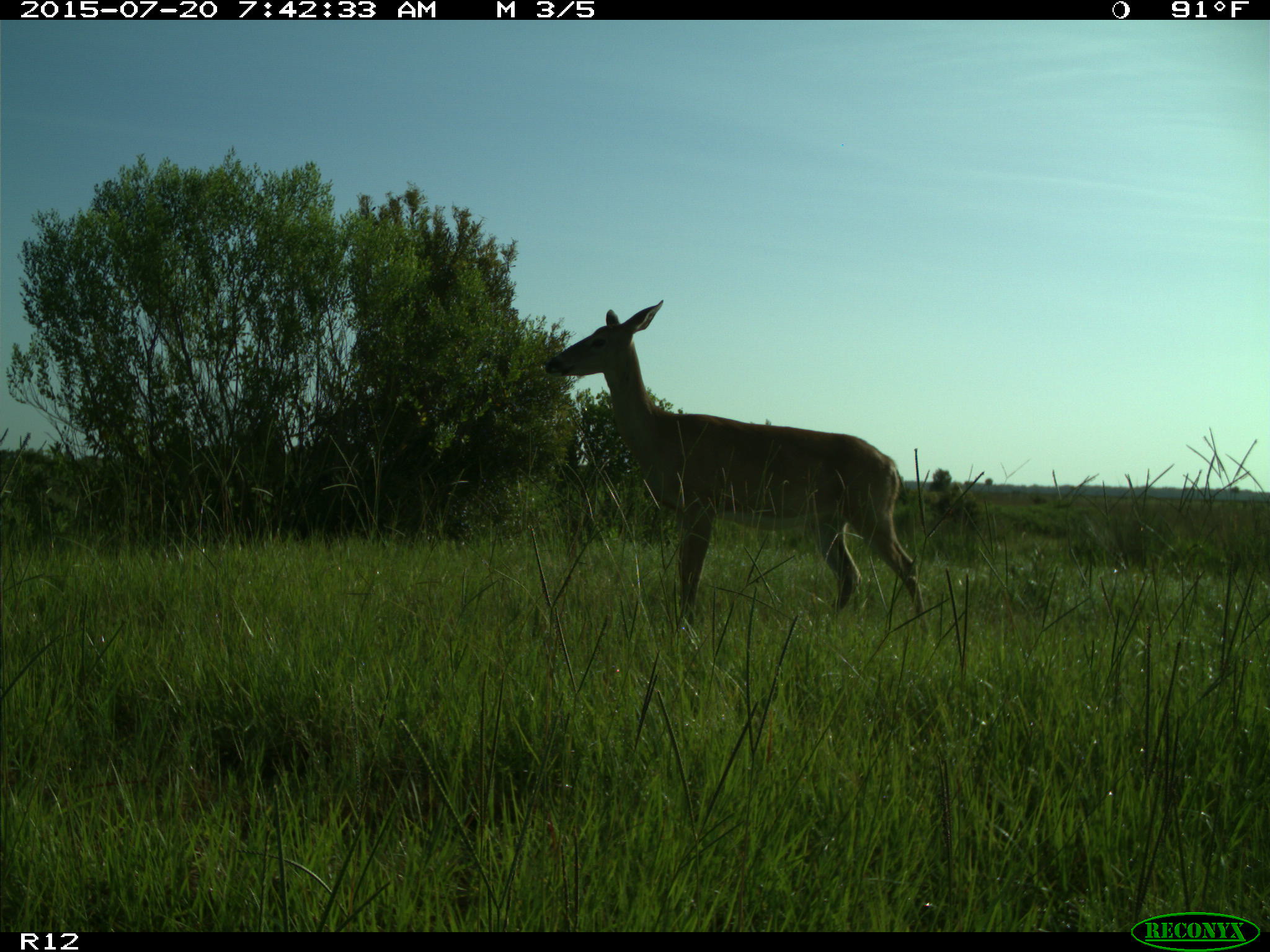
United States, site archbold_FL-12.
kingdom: Animalia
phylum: Chordata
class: Mammalia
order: Artiodactyla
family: Cervidae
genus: Odocoileus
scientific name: Odocoileus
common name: deer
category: unidentified deer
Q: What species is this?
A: Unidentified deer (deer) (Odocoileus).